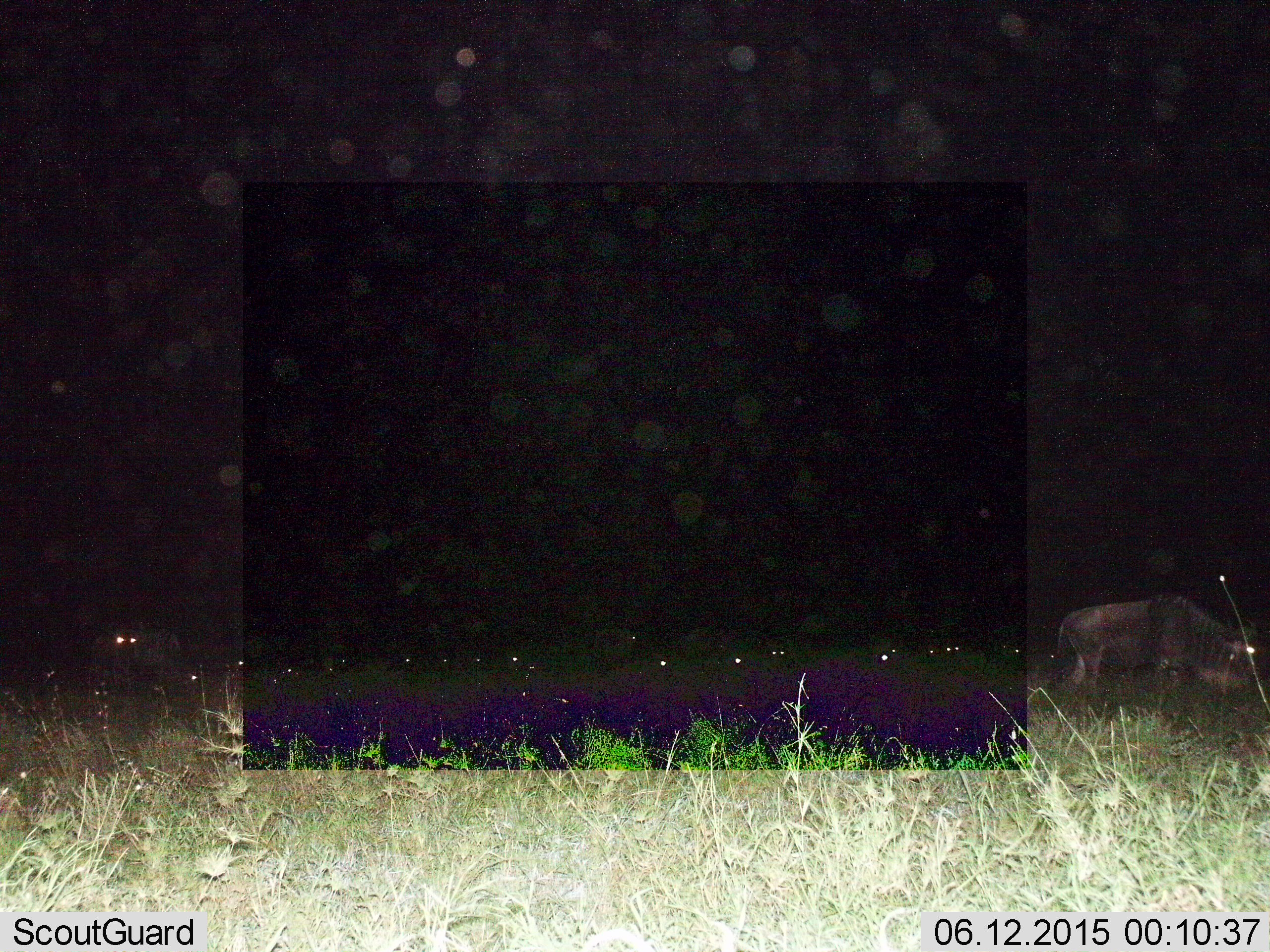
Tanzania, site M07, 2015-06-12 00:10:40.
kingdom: Animalia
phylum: Chordata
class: Mammalia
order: Artiodactyla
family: Bovidae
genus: Connochaetes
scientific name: Connochaetes taurinus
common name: blue wildebeest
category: wildebeest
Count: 3.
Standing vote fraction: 45%.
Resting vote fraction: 0%.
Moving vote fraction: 9%.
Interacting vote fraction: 0%.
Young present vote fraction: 0%.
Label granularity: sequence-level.